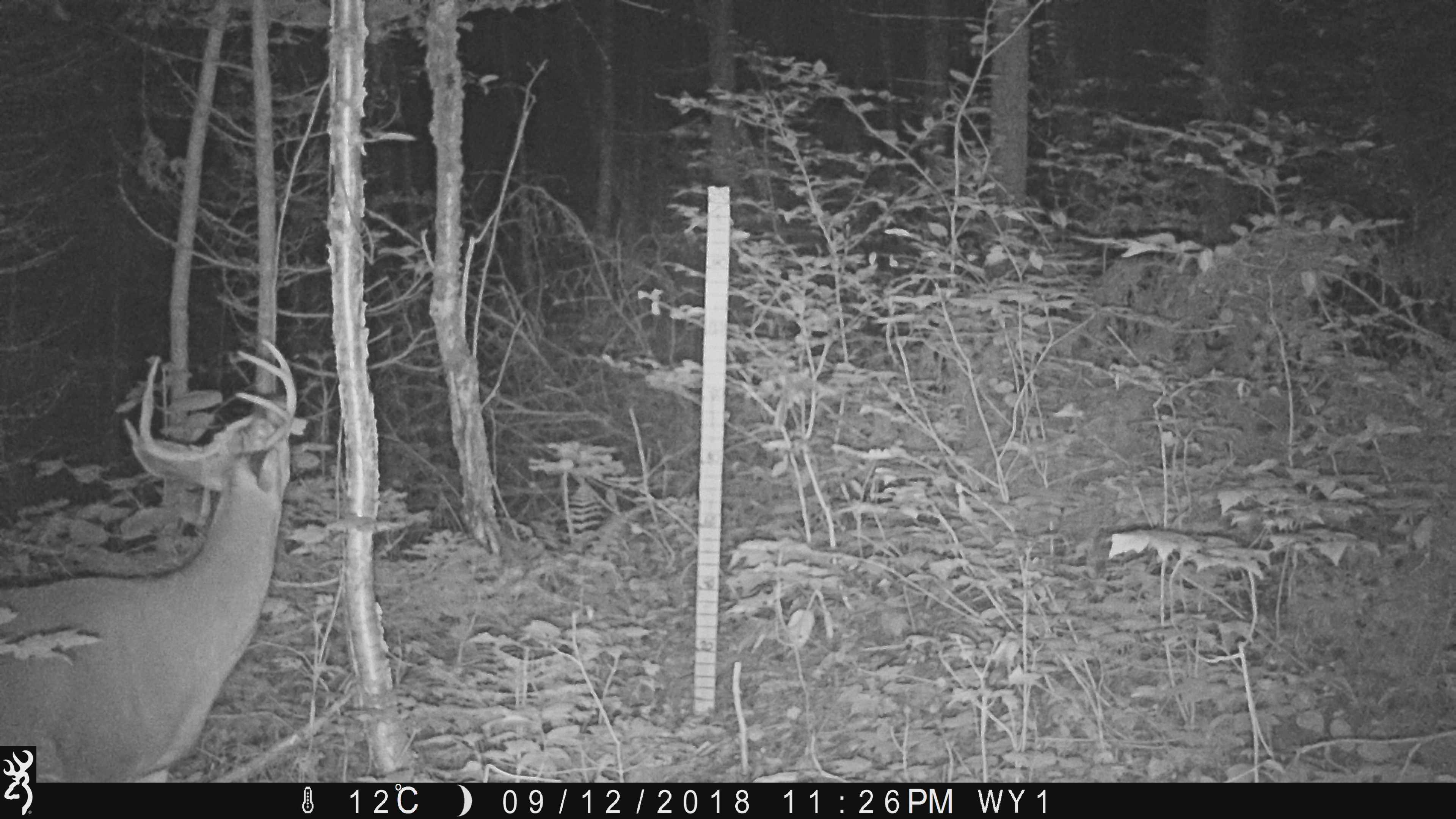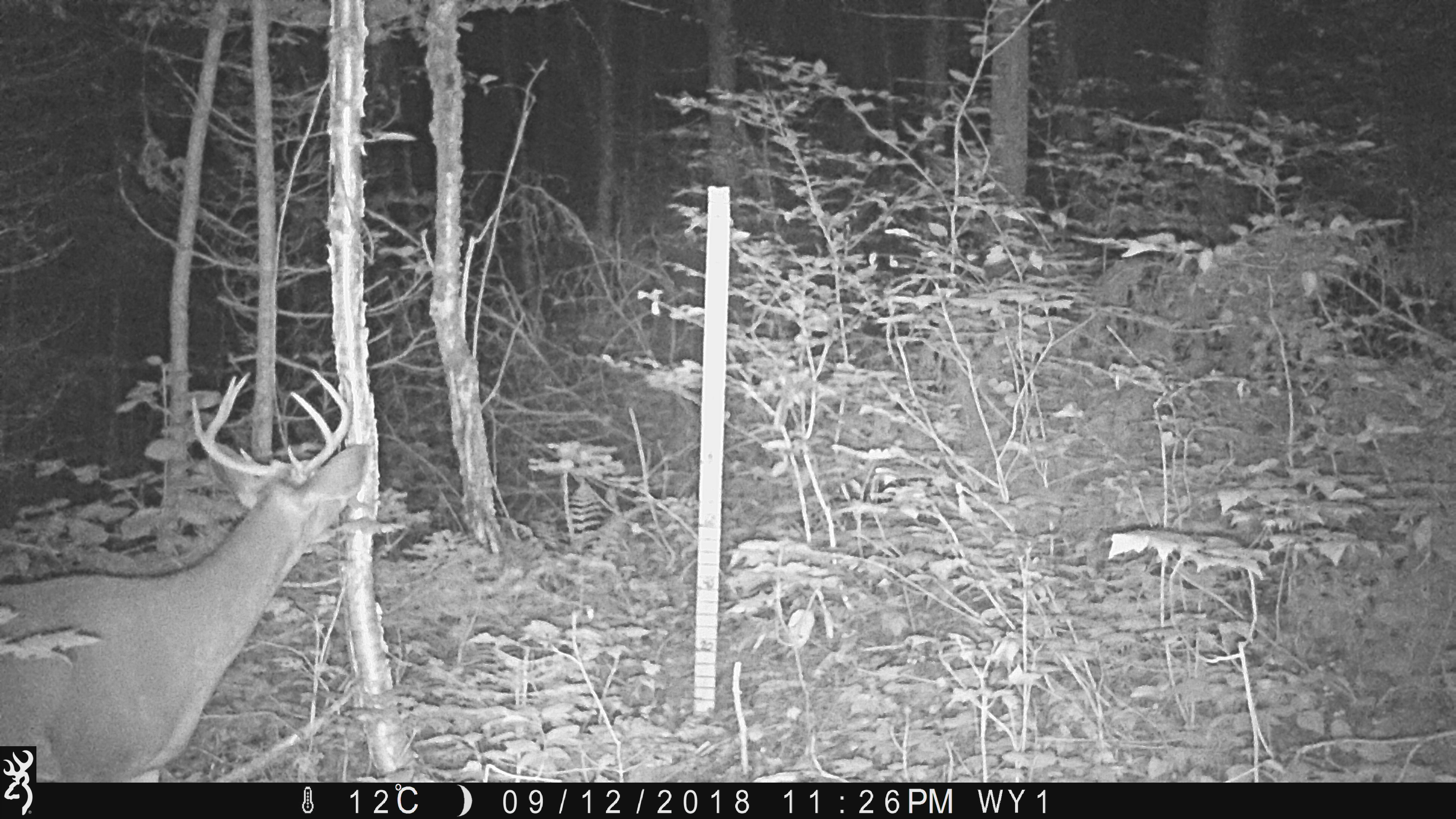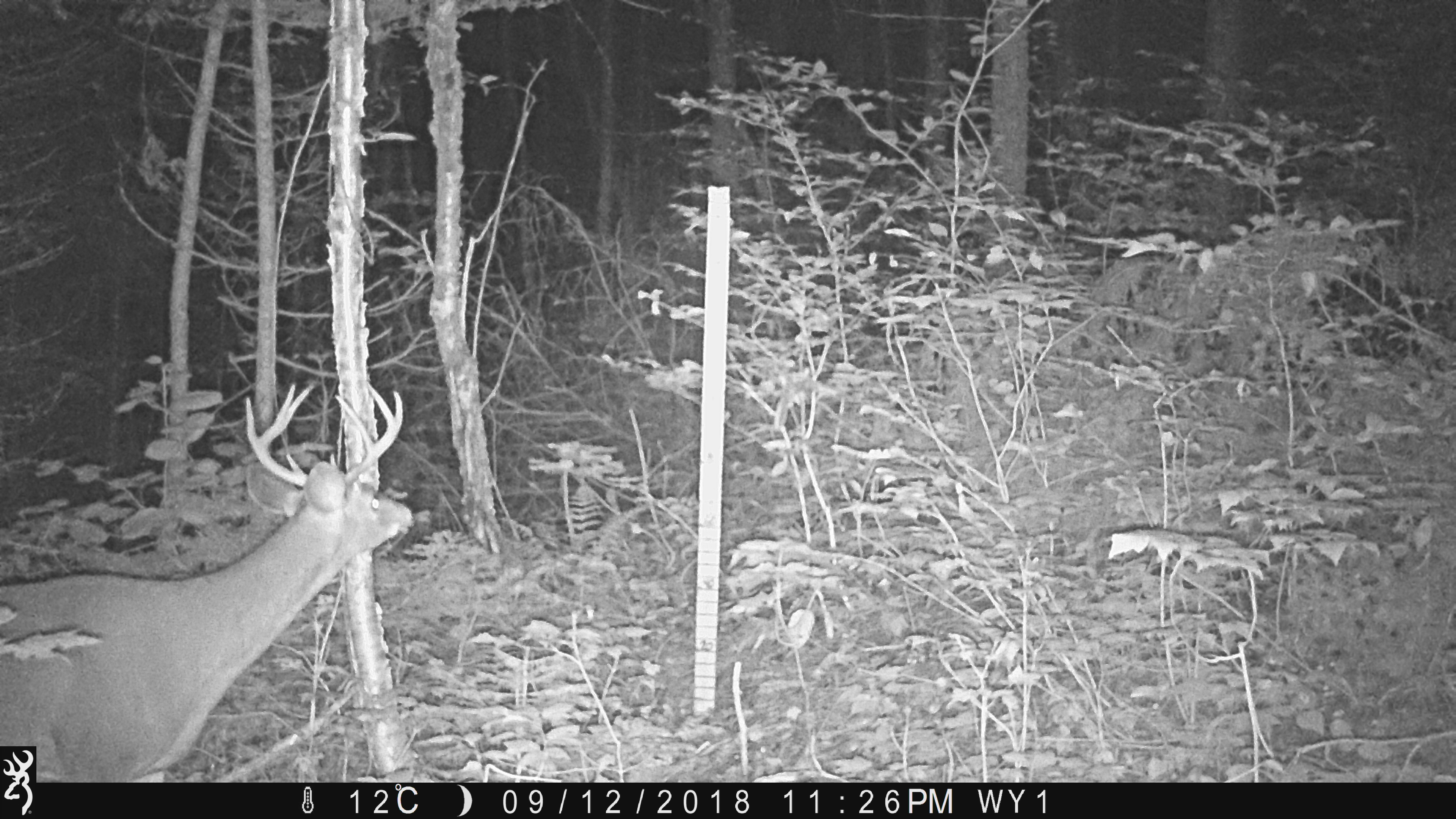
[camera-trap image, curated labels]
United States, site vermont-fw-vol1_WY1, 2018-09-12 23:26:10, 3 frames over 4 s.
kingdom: Animalia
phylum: Chordata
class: Mammalia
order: Artiodactyla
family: Cervidae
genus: Odocoileus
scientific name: Odocoileus virginianus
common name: white-tailed deer